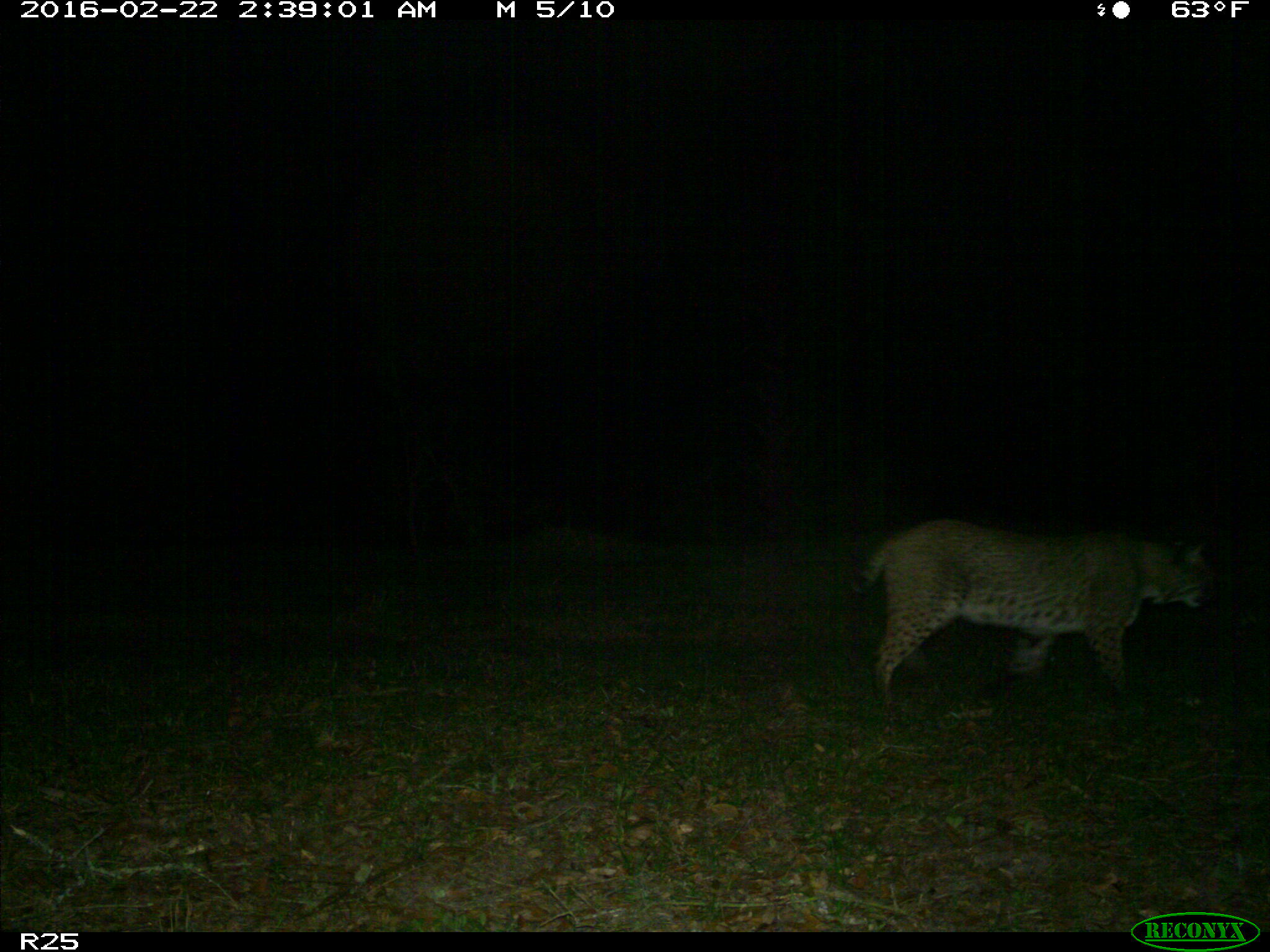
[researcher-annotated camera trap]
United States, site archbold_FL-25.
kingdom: Animalia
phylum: Chordata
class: Mammalia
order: Carnivora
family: Felidae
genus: Lynx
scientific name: Lynx rufus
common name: bobcat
Lynx rufus (bobcat).